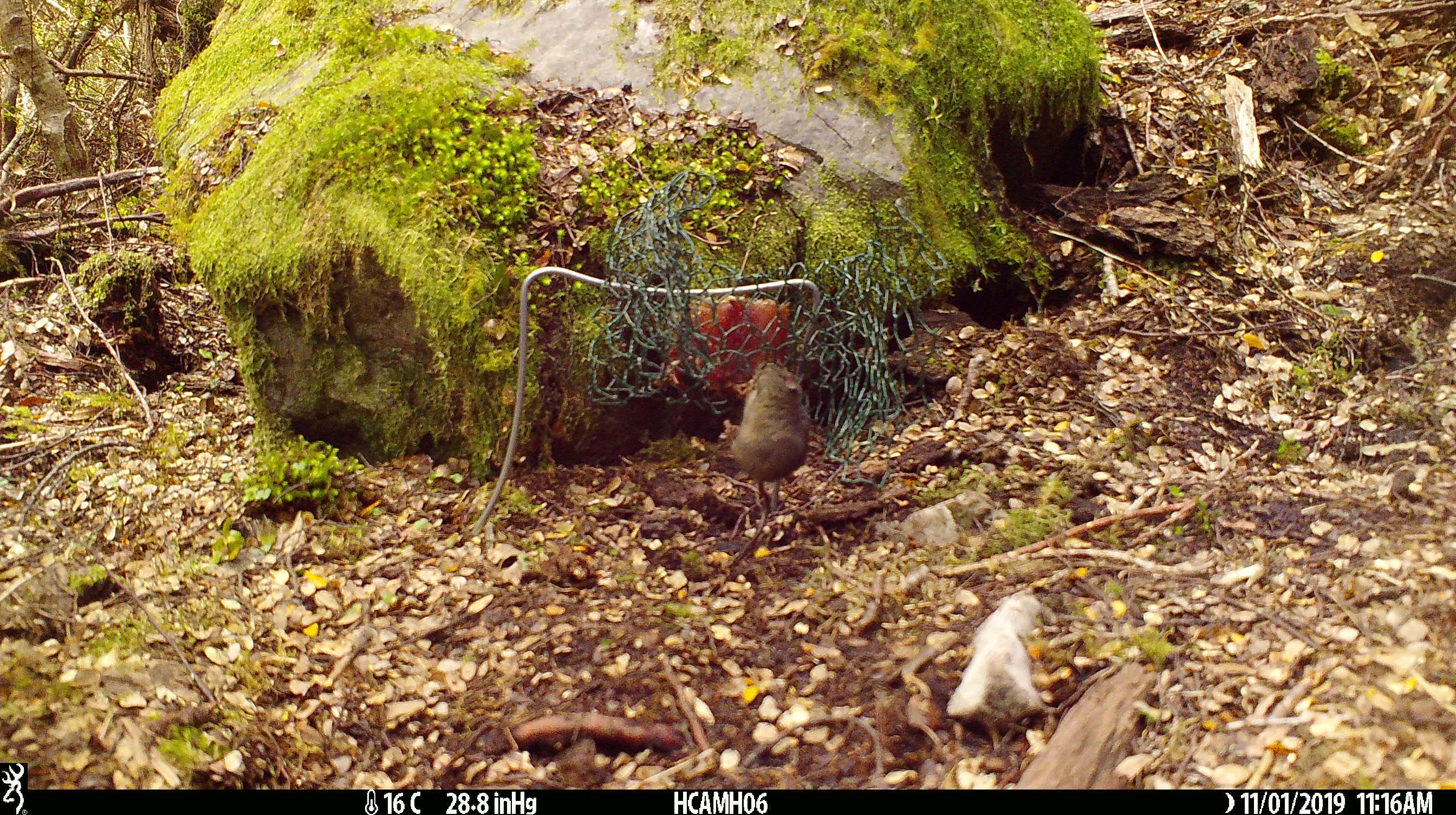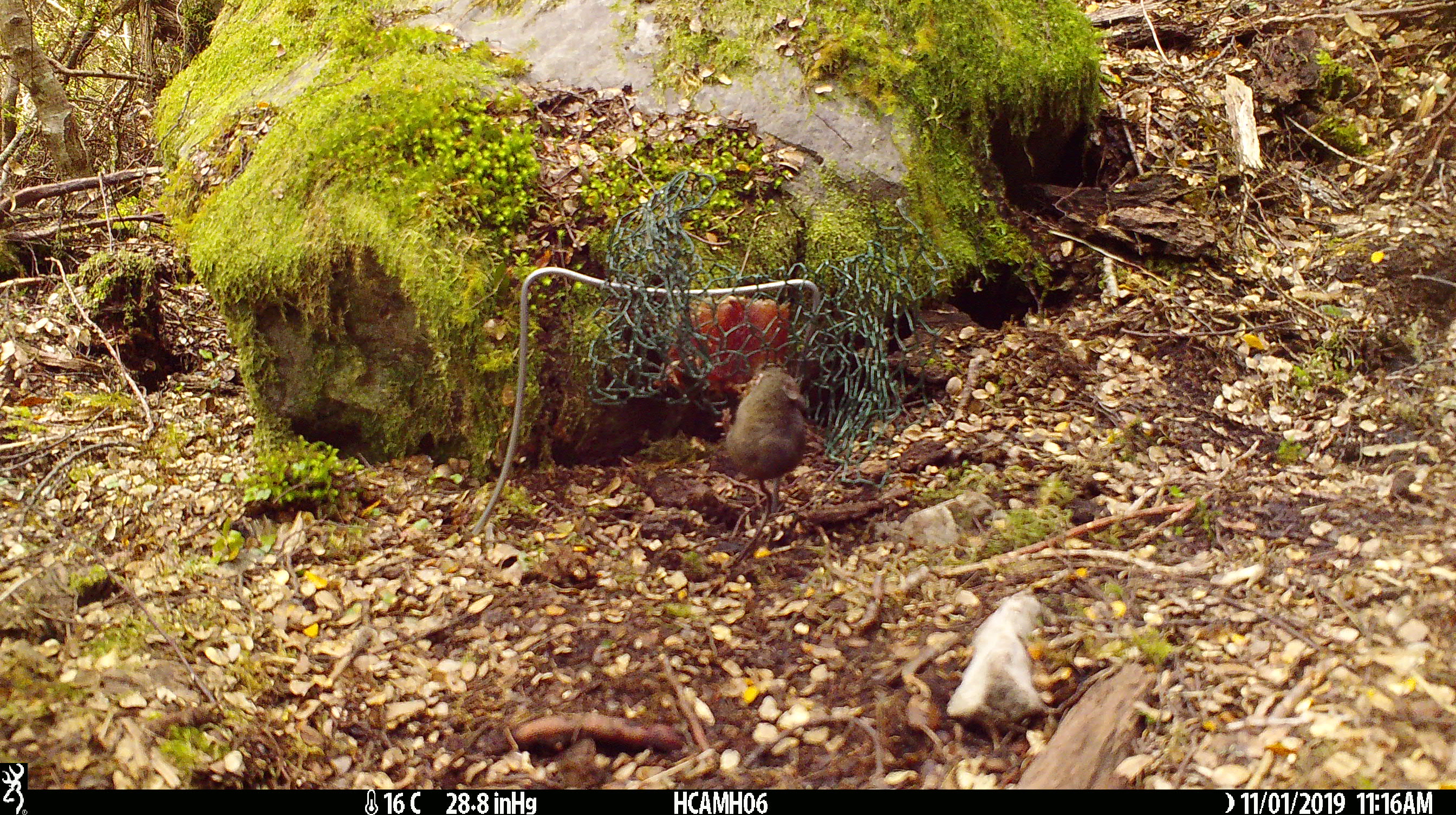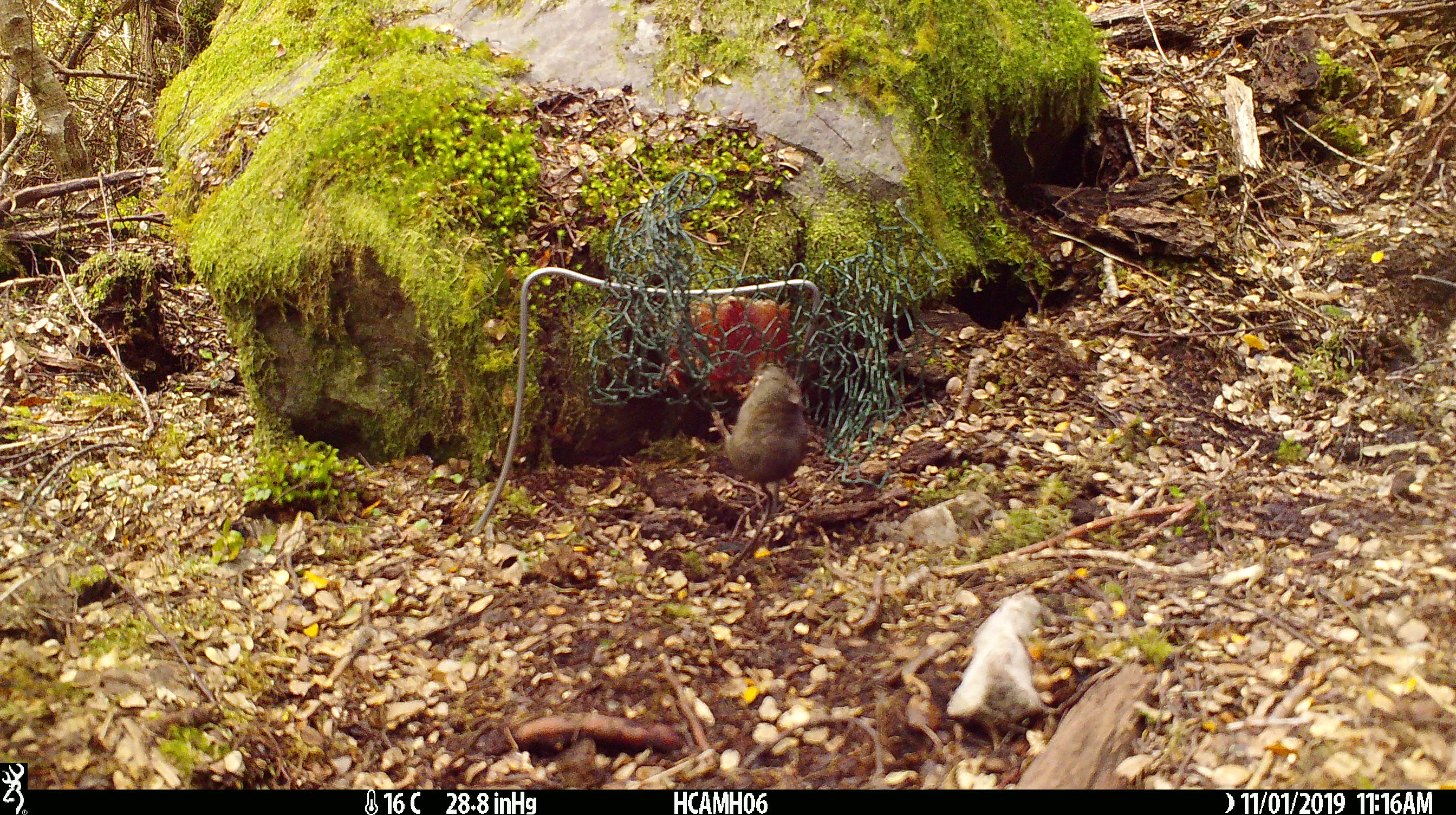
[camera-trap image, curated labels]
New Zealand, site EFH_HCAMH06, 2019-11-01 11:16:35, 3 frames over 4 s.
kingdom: Animalia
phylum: Chordata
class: Mammalia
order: Rodentia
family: Muridae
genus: Mus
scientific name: Mus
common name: mouse